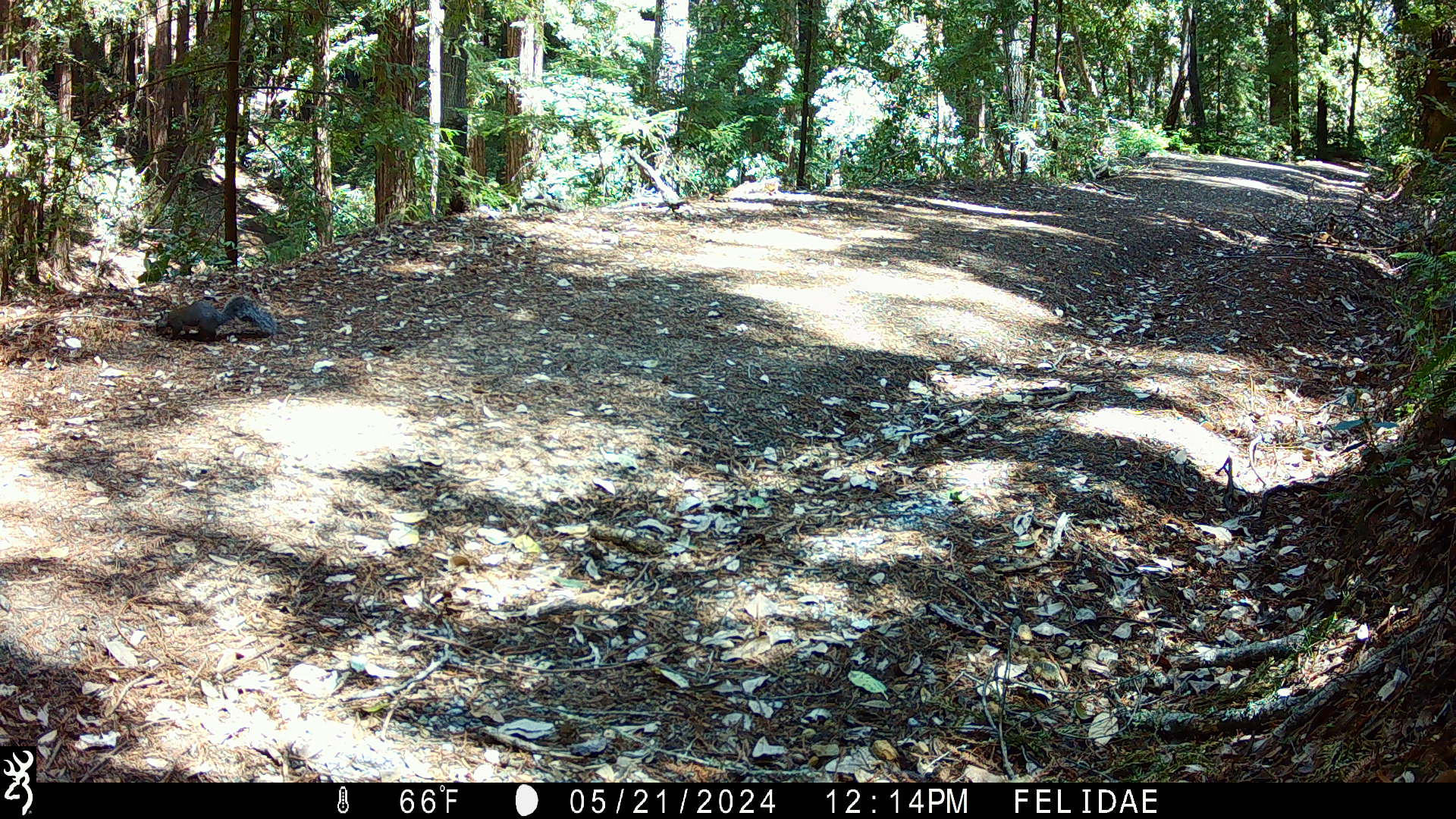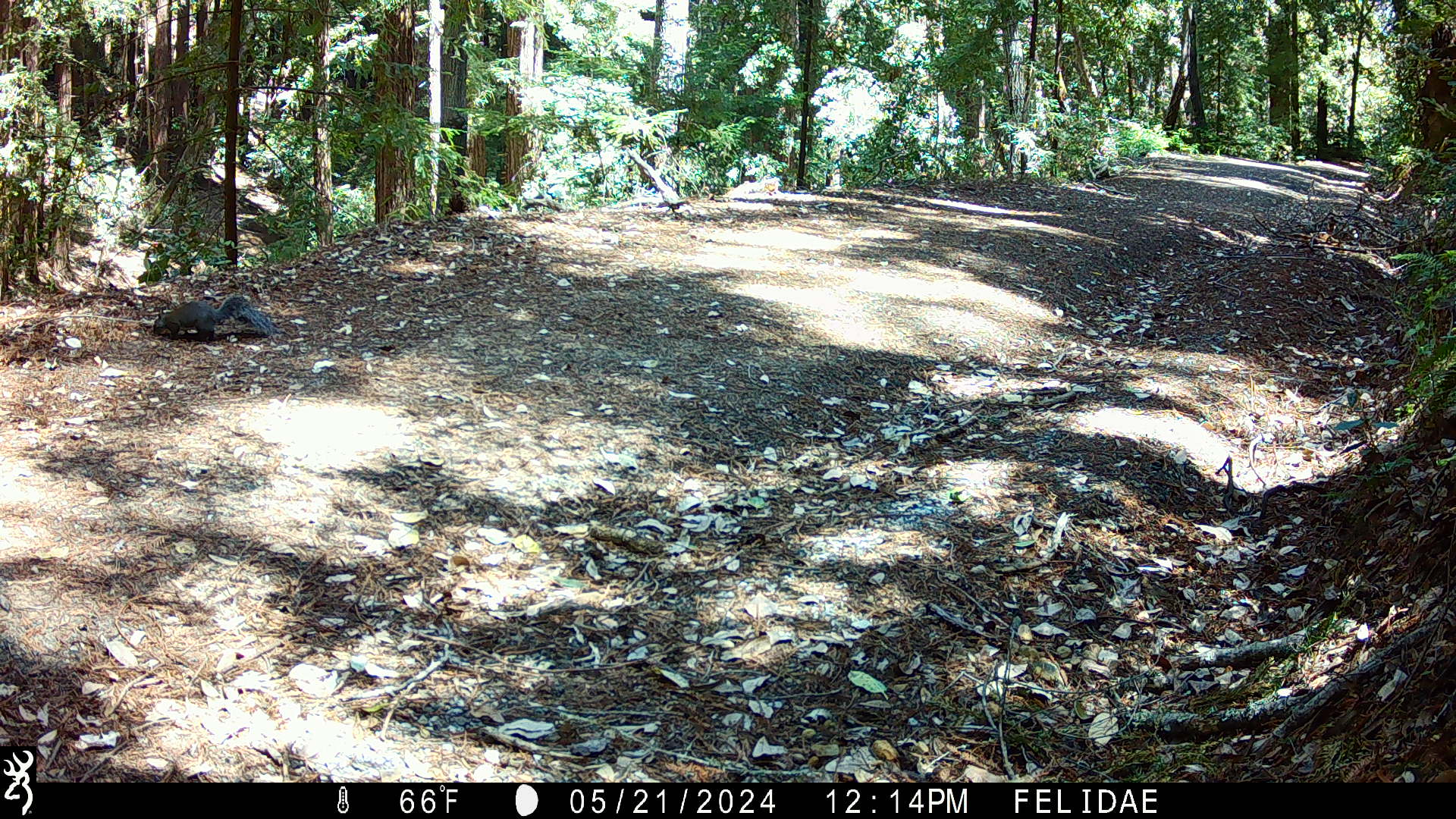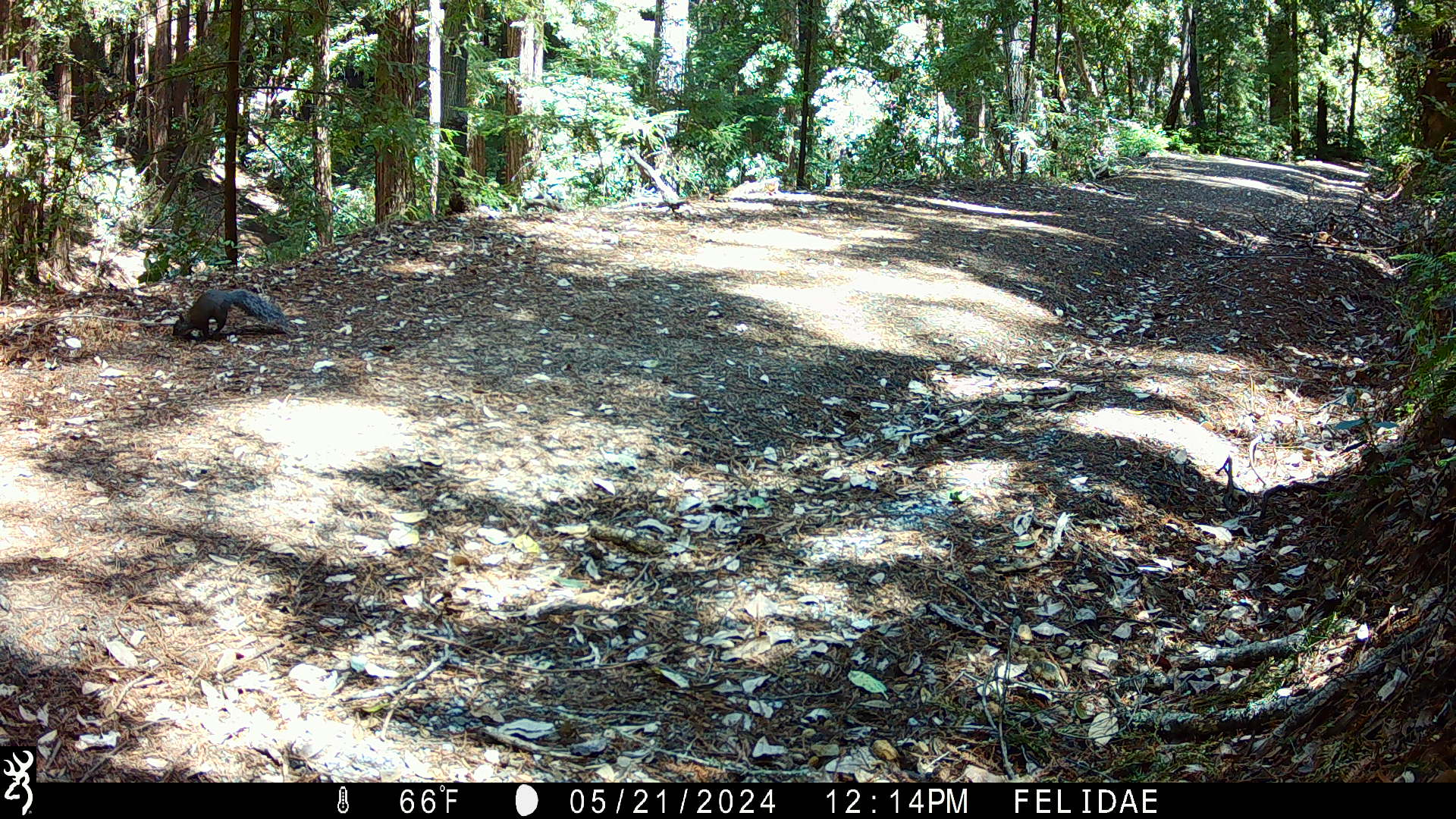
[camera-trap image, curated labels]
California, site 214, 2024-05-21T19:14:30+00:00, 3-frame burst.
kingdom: Animalia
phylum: Chordata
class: Mammalia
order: Rodentia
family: Sciuridae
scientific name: Sciuridae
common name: squirrel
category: unknown squirrel